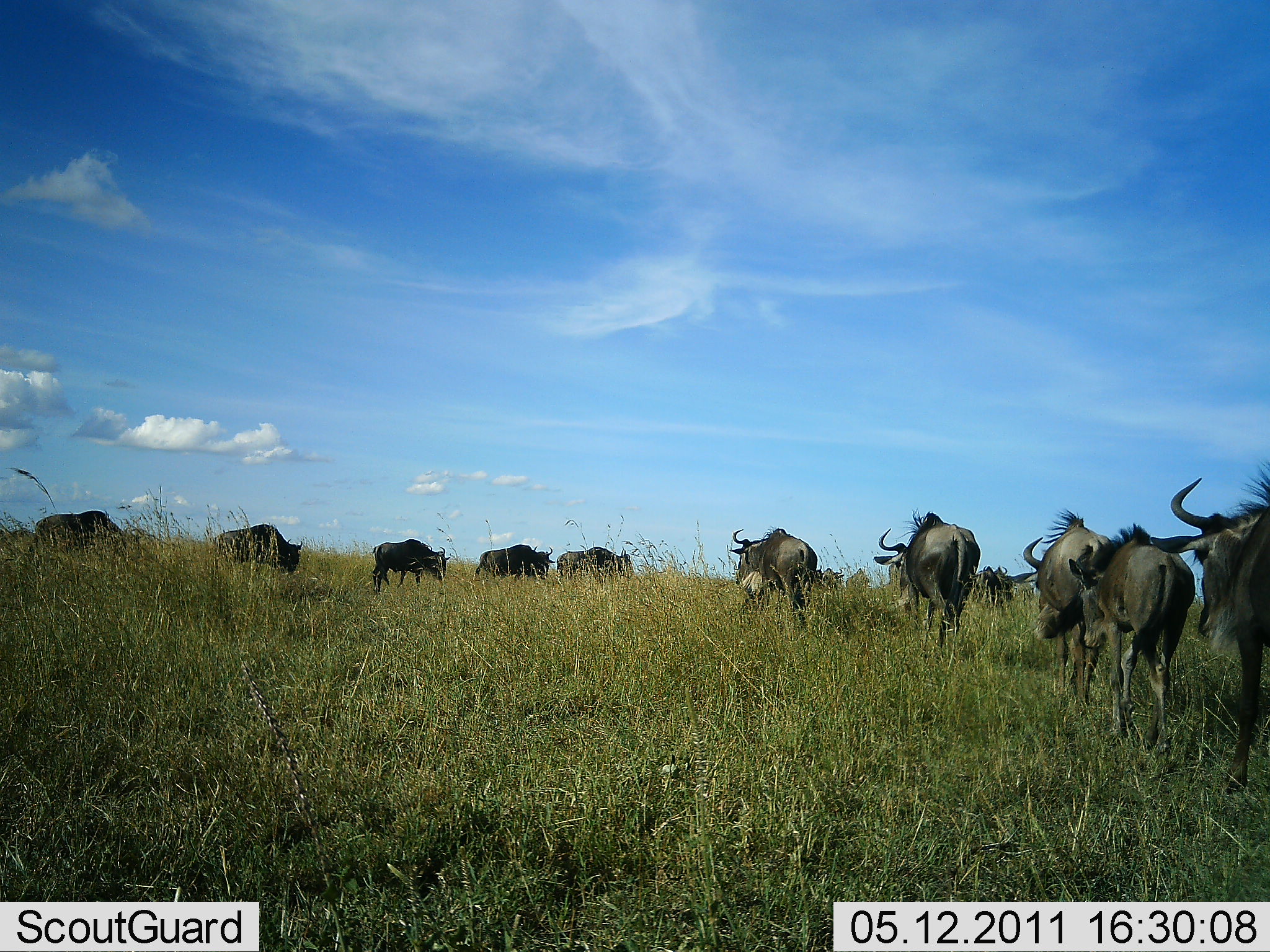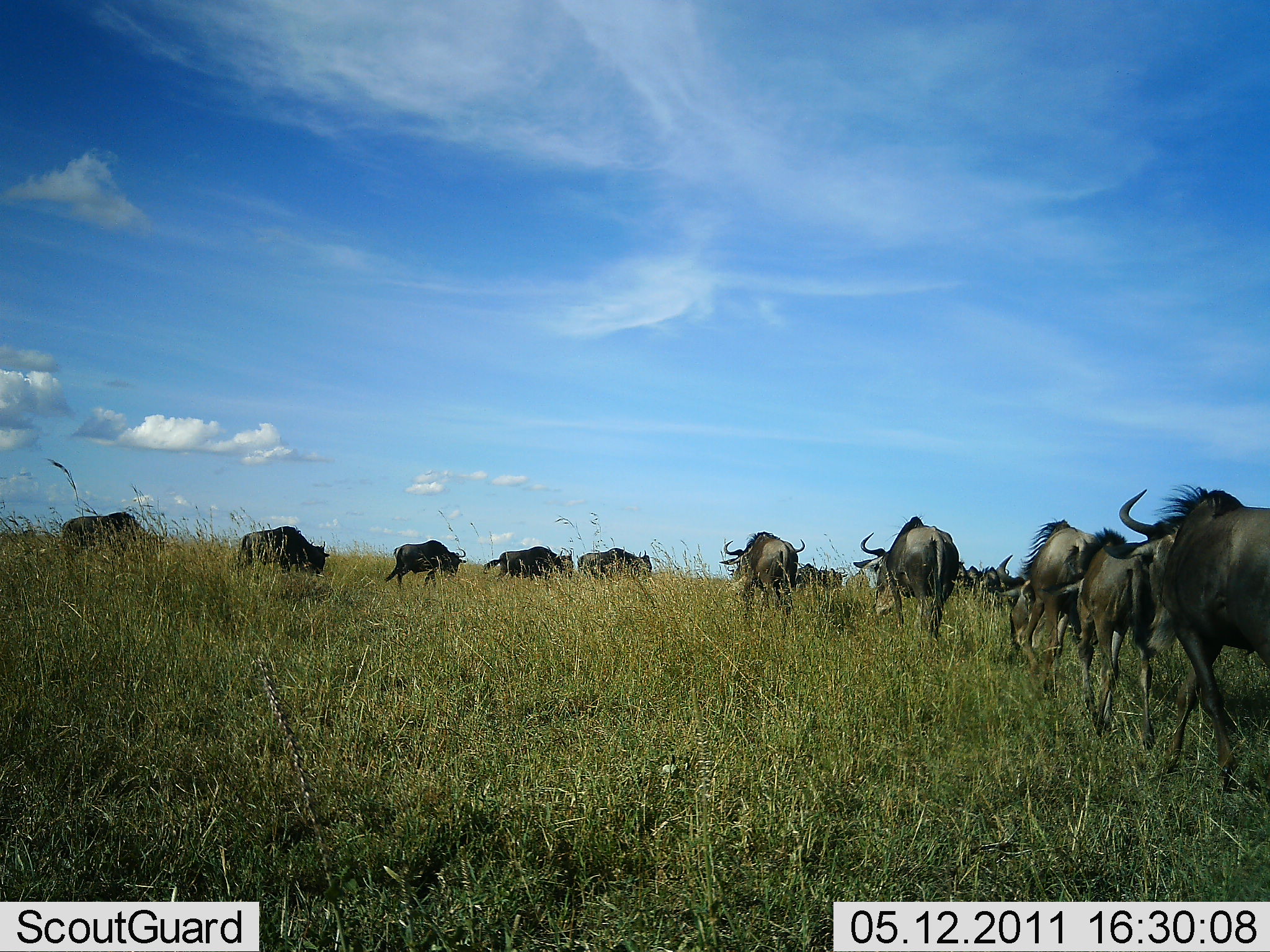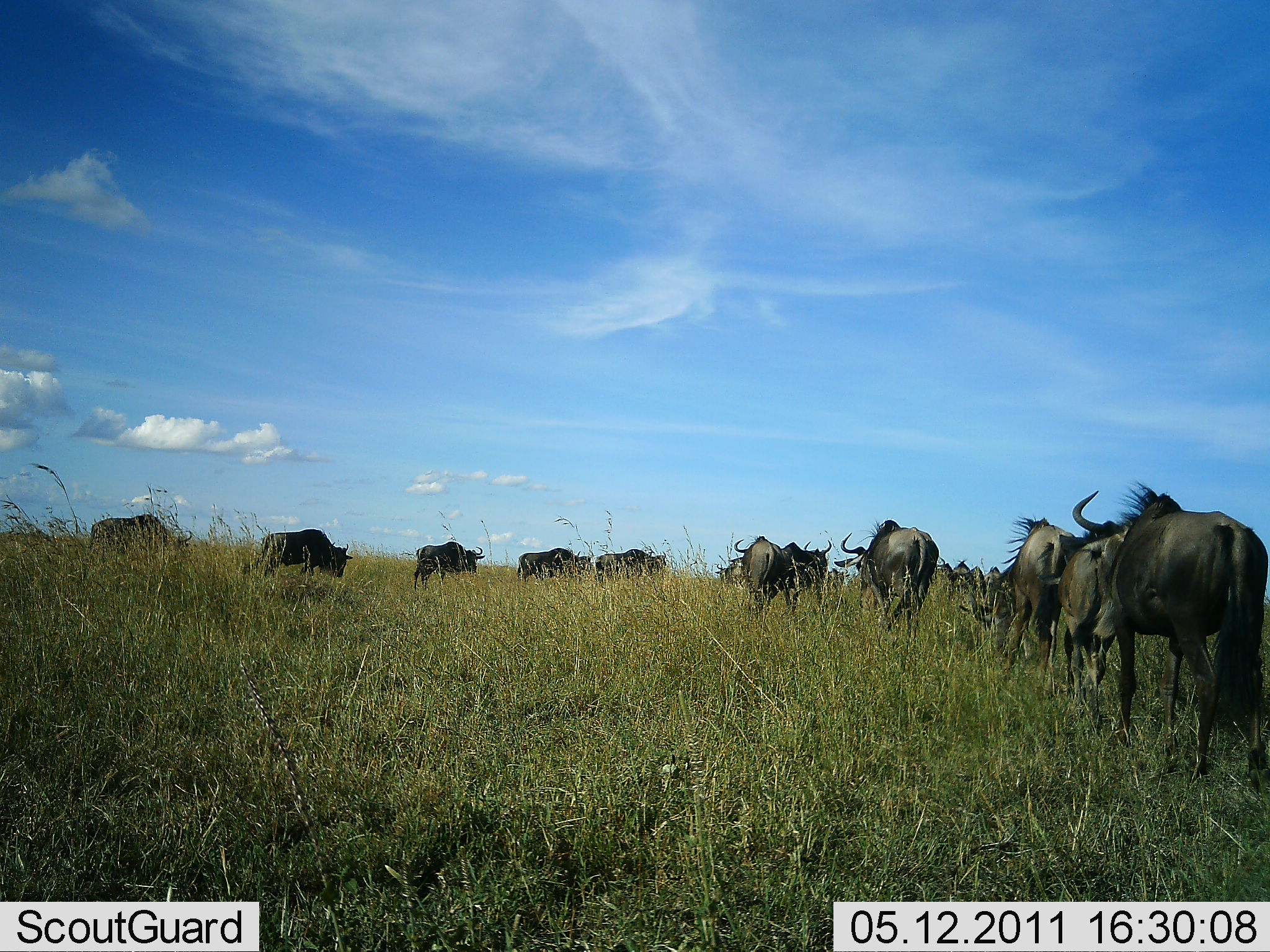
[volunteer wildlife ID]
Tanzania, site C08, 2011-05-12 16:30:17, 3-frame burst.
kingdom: Animalia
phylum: Chordata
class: Mammalia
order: Artiodactyla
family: Bovidae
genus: Connochaetes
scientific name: Connochaetes taurinus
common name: blue wildebeest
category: wildebeest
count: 11-50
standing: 0%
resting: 0%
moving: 100%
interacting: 0%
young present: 0%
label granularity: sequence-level